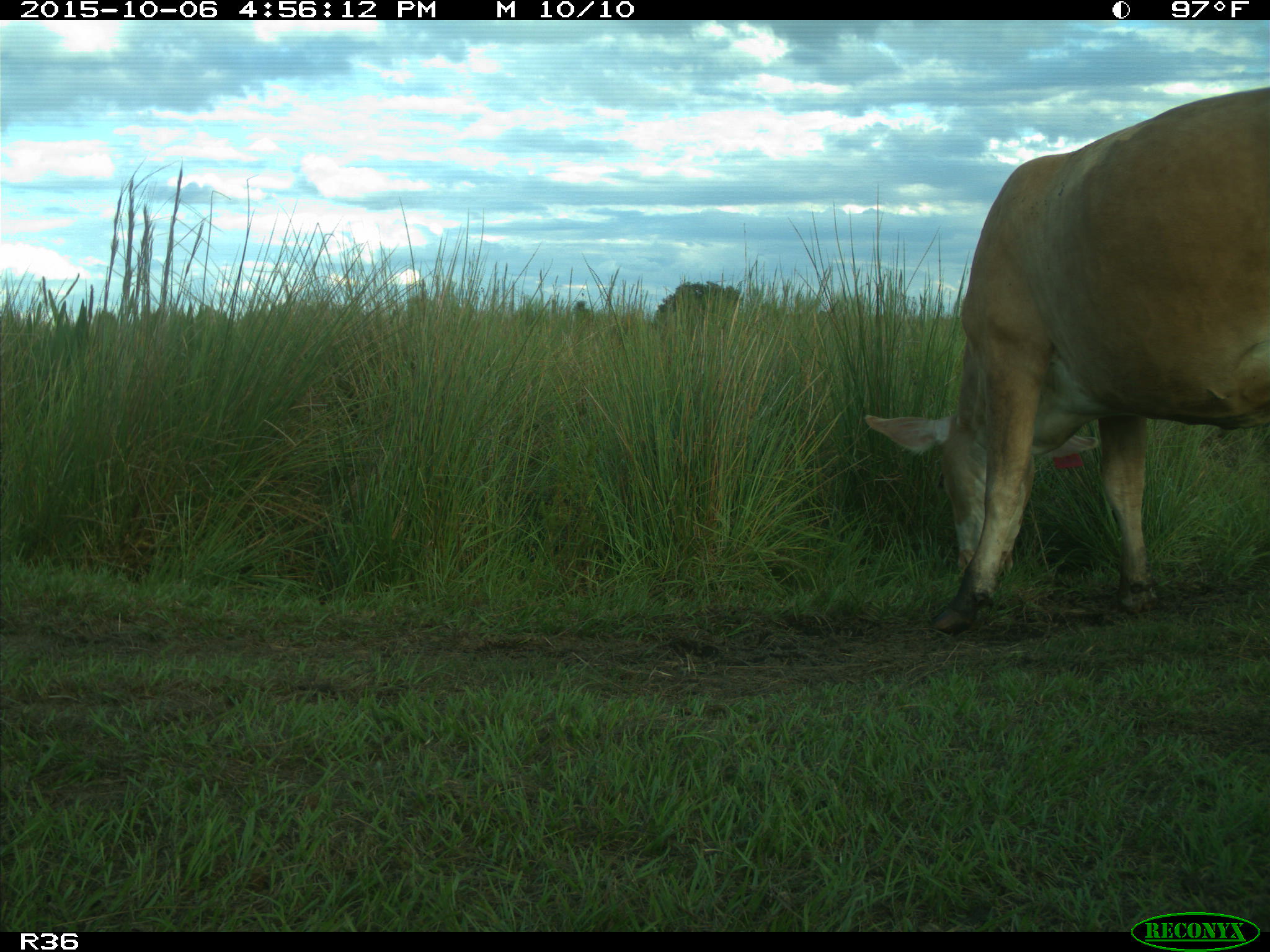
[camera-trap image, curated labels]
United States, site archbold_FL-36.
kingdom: Animalia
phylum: Chordata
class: Mammalia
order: Artiodactyla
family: Bovidae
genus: Bos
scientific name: Bos taurus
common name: domestic cow